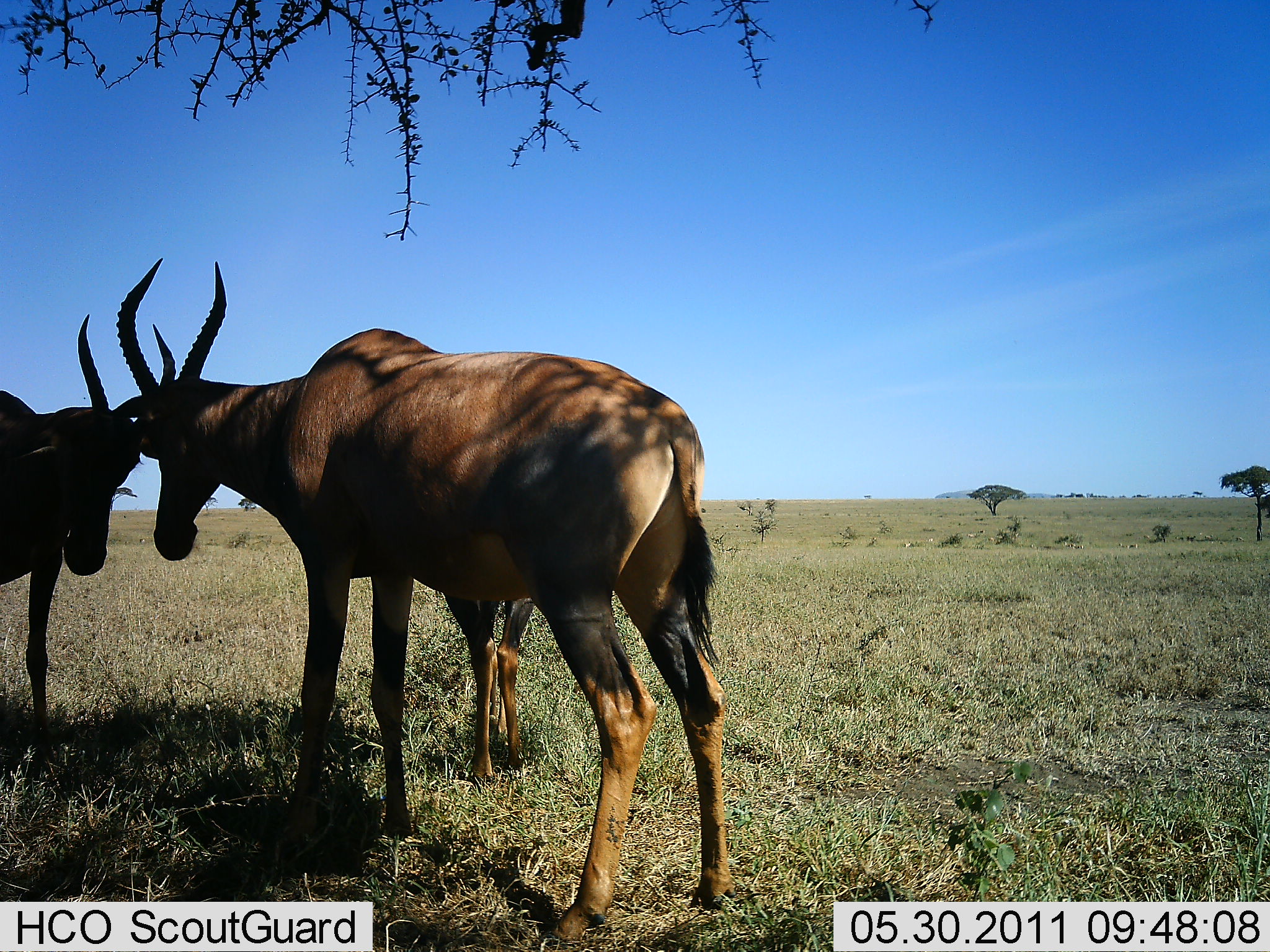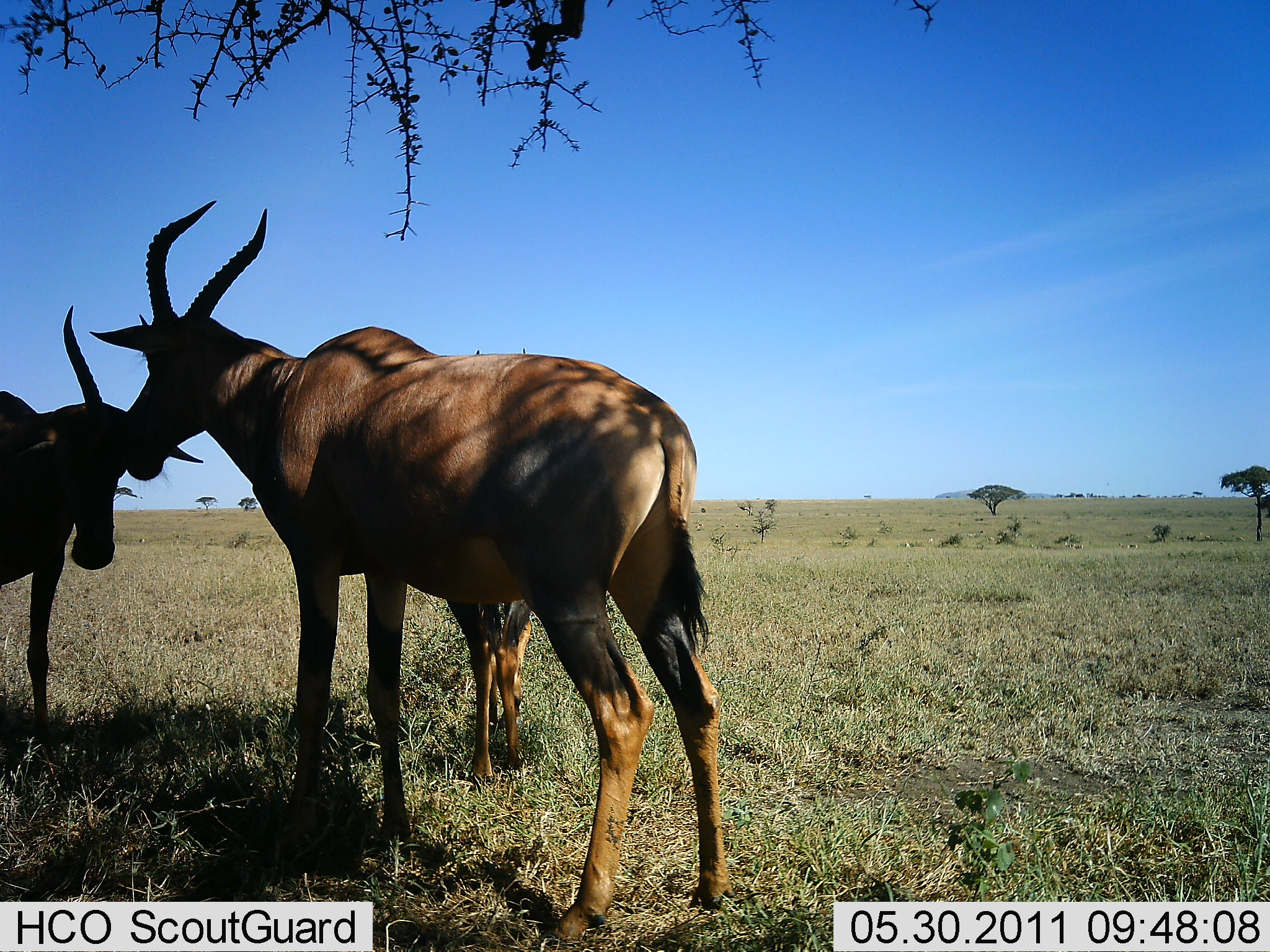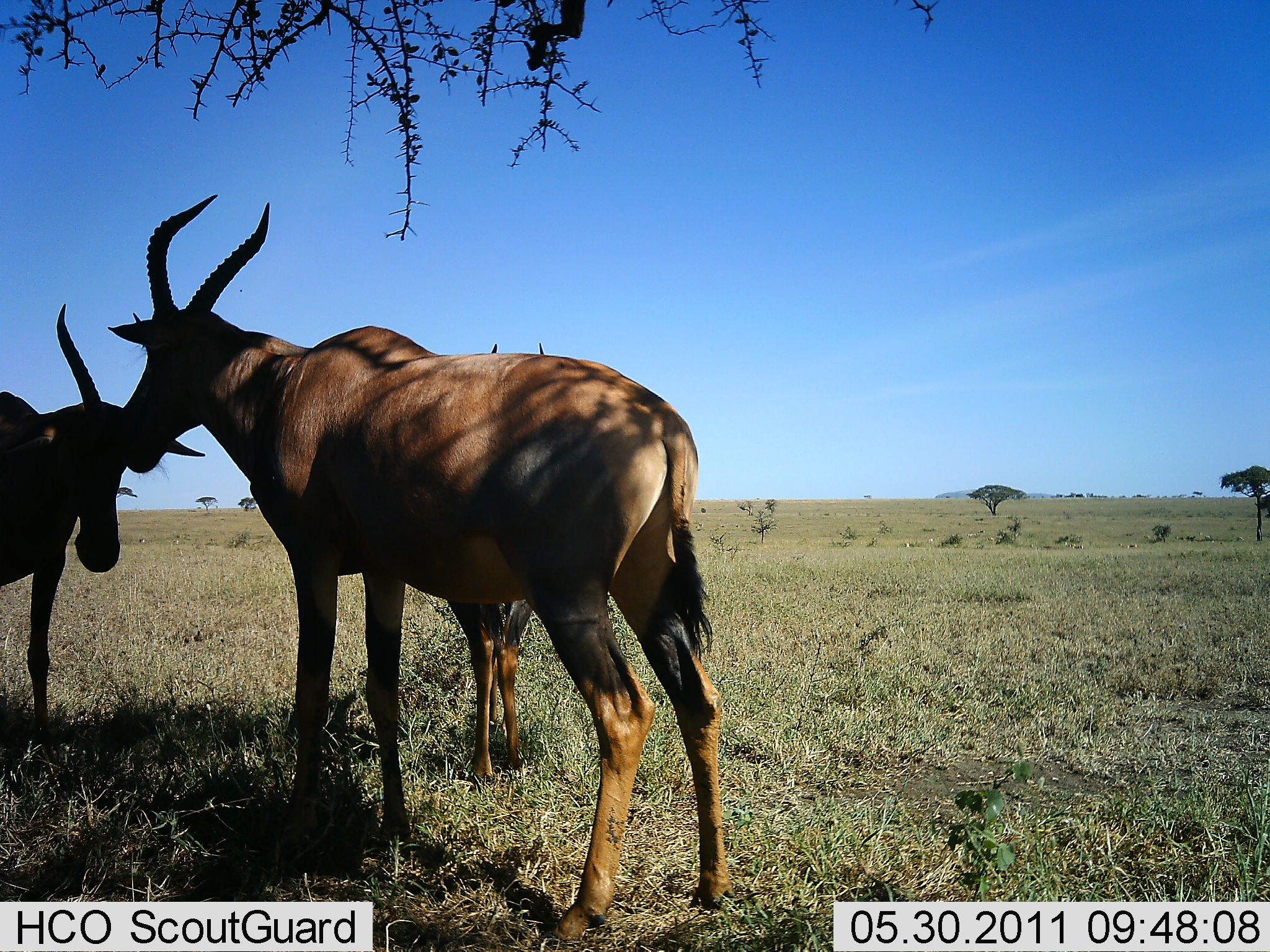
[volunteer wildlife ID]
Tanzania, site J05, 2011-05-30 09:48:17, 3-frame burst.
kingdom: Animalia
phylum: Chordata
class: Mammalia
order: Artiodactyla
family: Bovidae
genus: Damaliscus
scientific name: Damaliscus lunatus jimela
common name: topi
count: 3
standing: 73%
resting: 0%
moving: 0%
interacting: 64%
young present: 9%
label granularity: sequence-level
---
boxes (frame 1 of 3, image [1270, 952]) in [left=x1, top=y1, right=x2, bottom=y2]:
animal: [left=107, top=255, right=731, bottom=842]; [left=0, top=313, right=180, bottom=764]; [left=440, top=584, right=539, bottom=784]; [left=443, top=577, right=538, bottom=783]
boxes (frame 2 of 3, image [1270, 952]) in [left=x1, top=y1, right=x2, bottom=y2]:
animal: [left=88, top=199, right=745, bottom=947]; [left=0, top=302, right=207, bottom=762]; [left=441, top=592, right=534, bottom=789]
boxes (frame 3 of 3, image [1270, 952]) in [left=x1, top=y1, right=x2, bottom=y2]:
animal: [left=109, top=190, right=735, bottom=865]; [left=0, top=301, right=208, bottom=738]; [left=442, top=588, right=538, bottom=789]